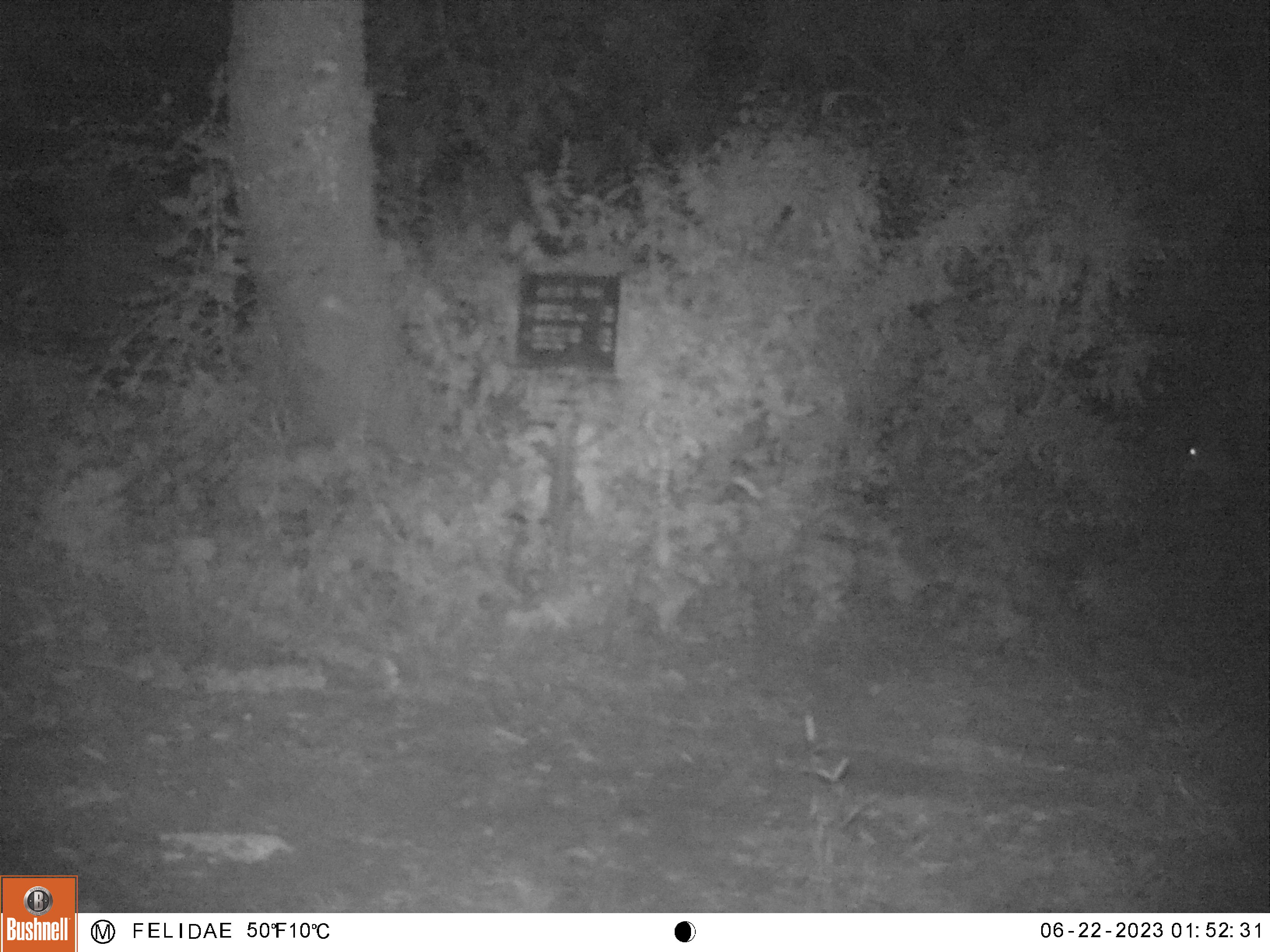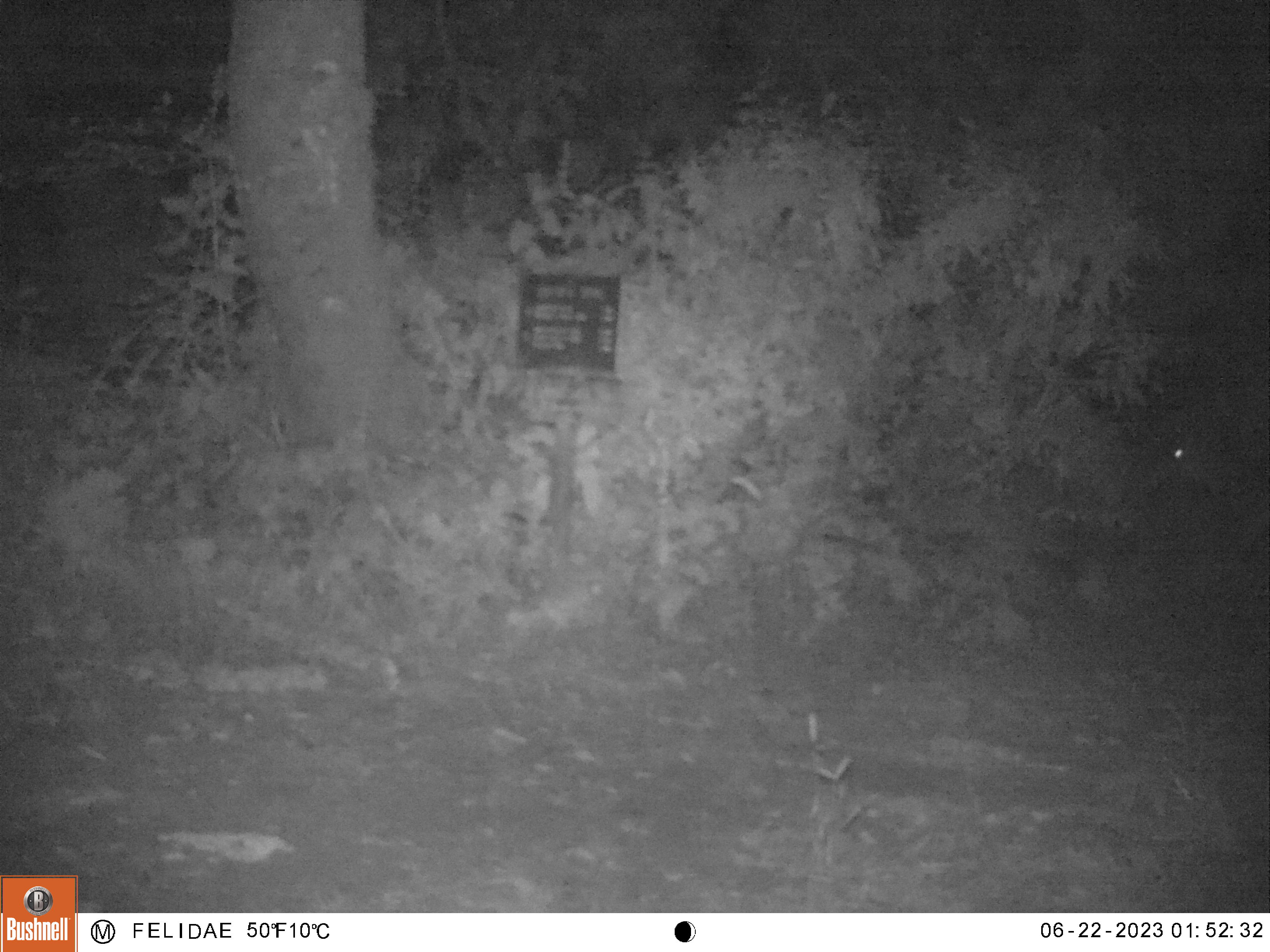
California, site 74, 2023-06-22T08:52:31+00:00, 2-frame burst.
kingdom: Animalia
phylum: Chordata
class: Mammalia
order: Artiodactyla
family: Cervidae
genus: Odocoileus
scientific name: Odocoileus hemionus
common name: mule deer